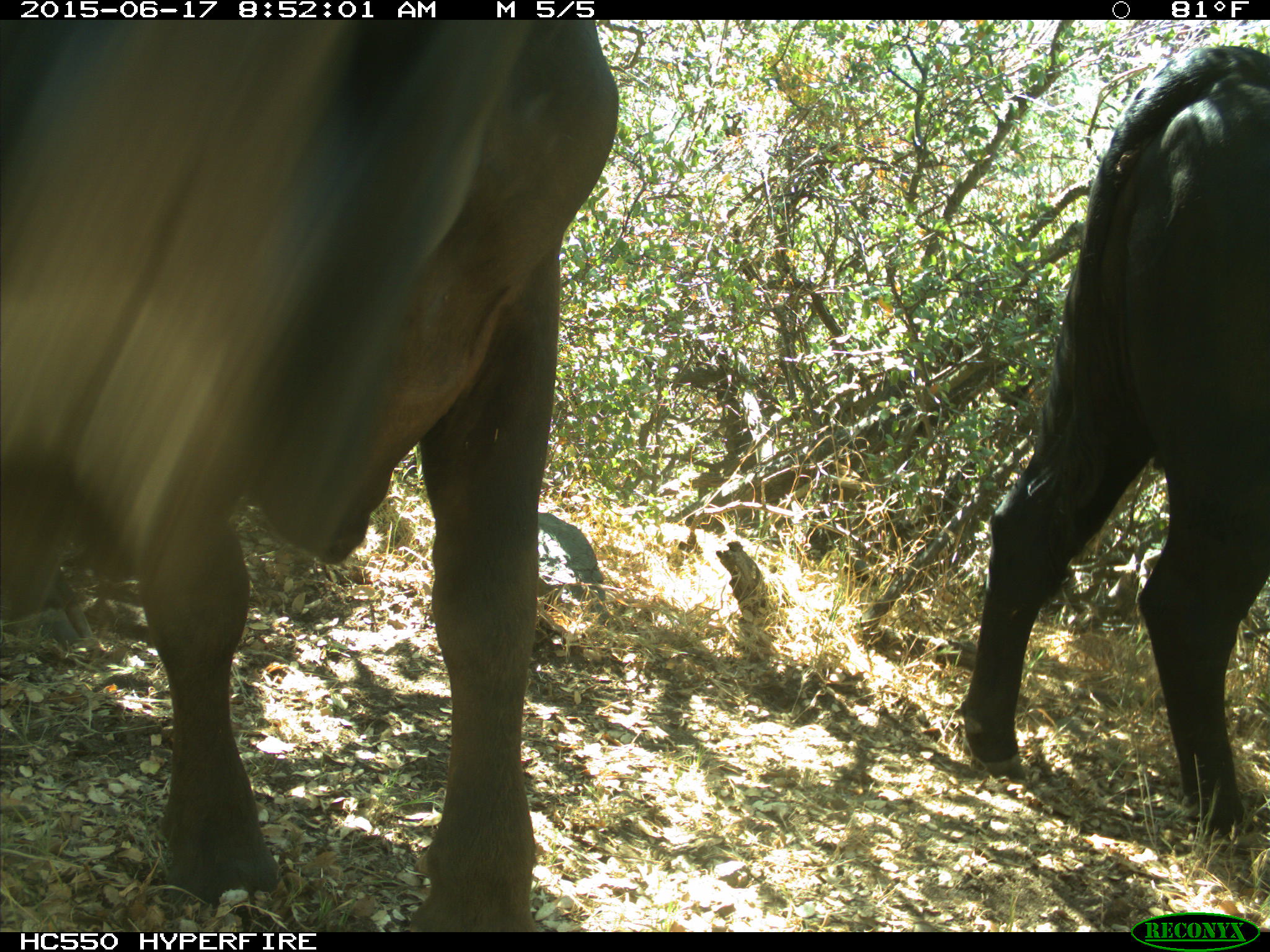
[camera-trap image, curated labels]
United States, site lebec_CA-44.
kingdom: Animalia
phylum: Chordata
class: Mammalia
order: Artiodactyla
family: Bovidae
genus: Bos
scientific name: Bos taurus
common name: domestic cow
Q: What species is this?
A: Bos taurus (domestic cow).